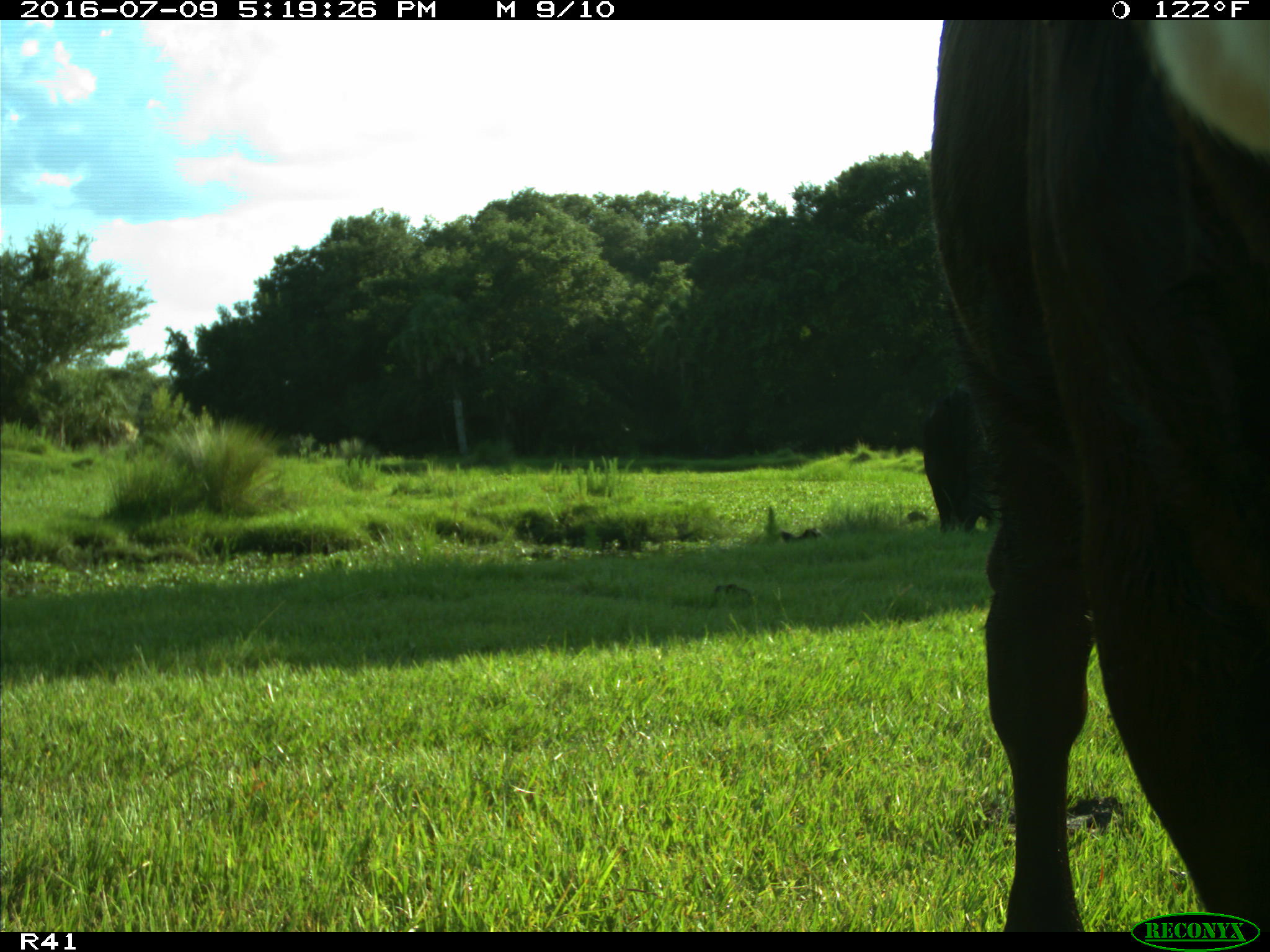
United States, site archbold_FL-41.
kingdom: Animalia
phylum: Chordata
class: Mammalia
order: Artiodactyla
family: Bovidae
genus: Bos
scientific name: Bos taurus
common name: domestic cow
Bos taurus (domestic cow).